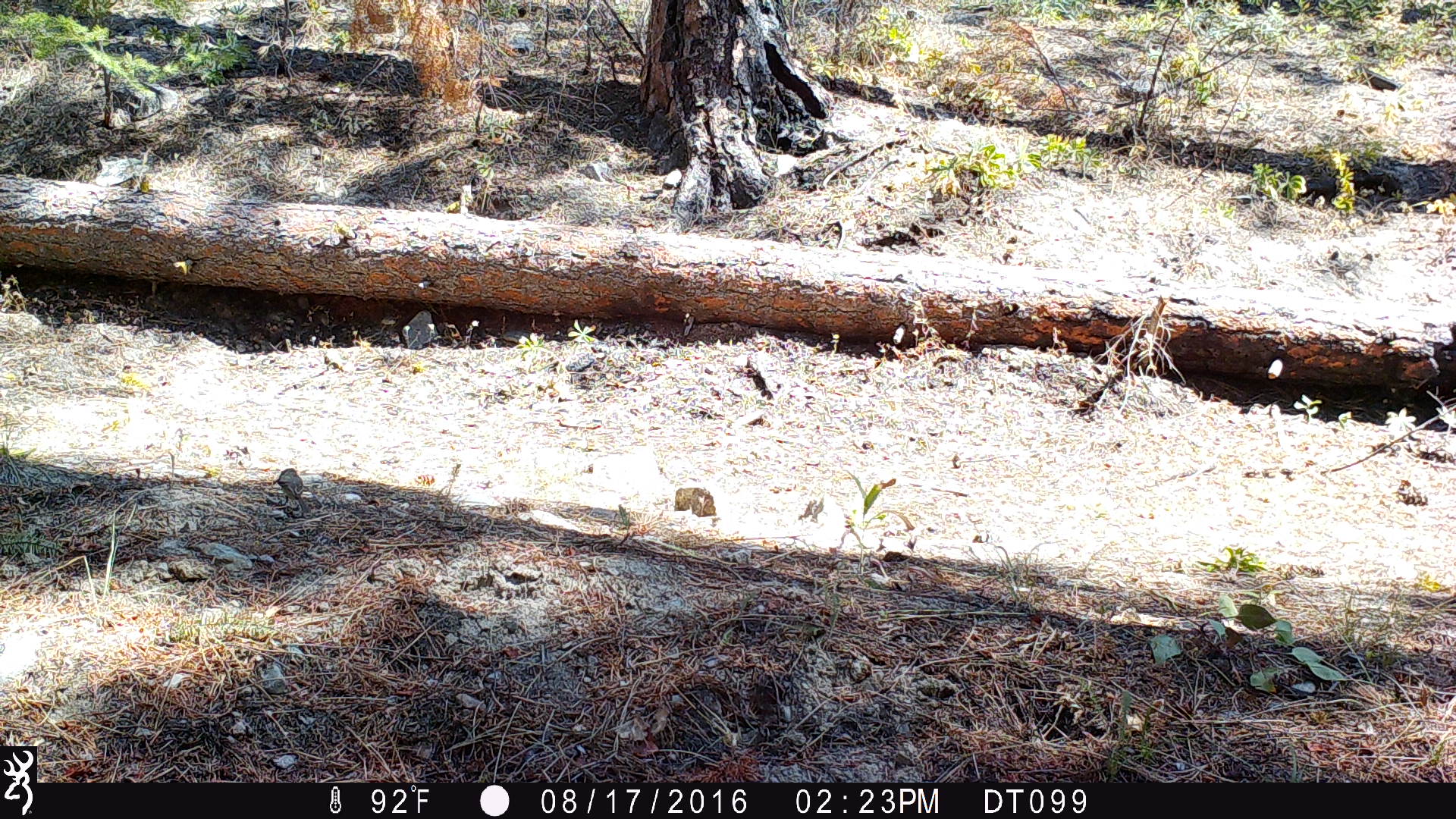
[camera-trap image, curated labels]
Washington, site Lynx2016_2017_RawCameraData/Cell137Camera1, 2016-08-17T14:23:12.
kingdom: Animalia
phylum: Chordata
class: Aves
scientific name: Aves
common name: birds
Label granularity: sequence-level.